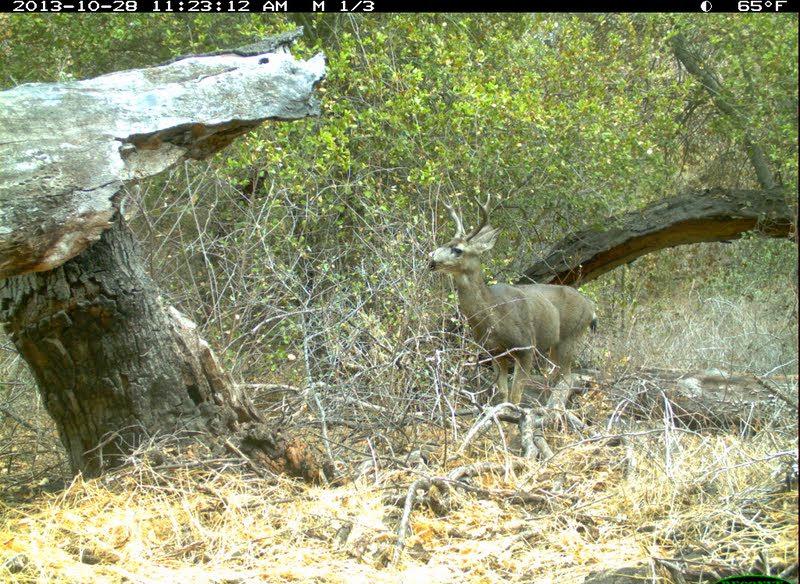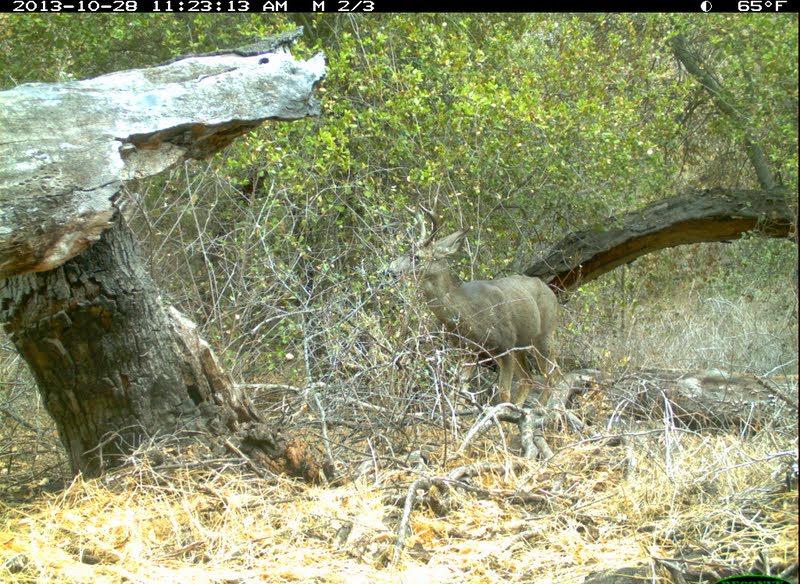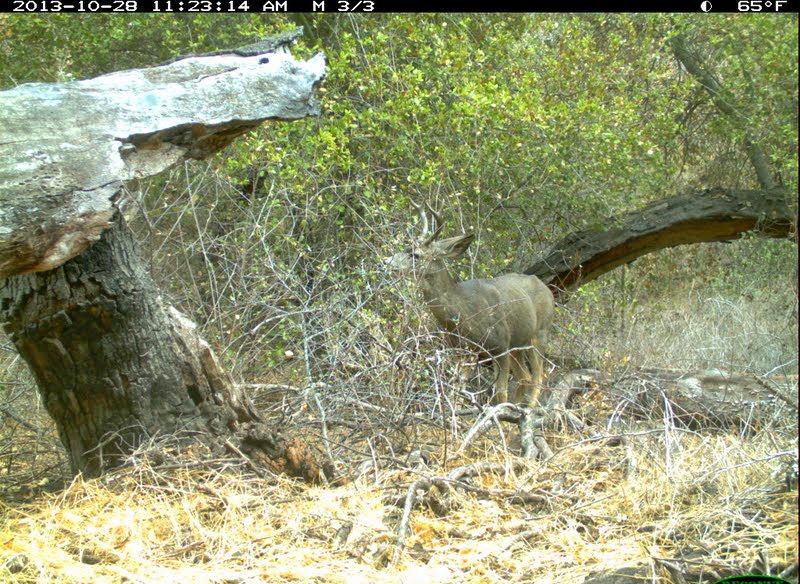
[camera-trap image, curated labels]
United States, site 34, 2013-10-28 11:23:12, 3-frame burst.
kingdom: Animalia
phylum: Chordata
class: Mammalia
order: Artiodactyla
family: Cervidae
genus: Odocoileus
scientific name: Odocoileus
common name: deer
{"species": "deer (Odocoileus)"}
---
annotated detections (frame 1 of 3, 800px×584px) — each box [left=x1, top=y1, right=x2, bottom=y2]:
deer: [left=425, top=193, right=598, bottom=412]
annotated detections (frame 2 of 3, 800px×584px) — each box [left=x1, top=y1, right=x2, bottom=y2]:
deer: [left=384, top=200, right=562, bottom=414]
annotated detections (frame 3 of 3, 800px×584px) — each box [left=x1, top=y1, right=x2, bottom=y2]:
deer: [left=380, top=196, right=557, bottom=414]